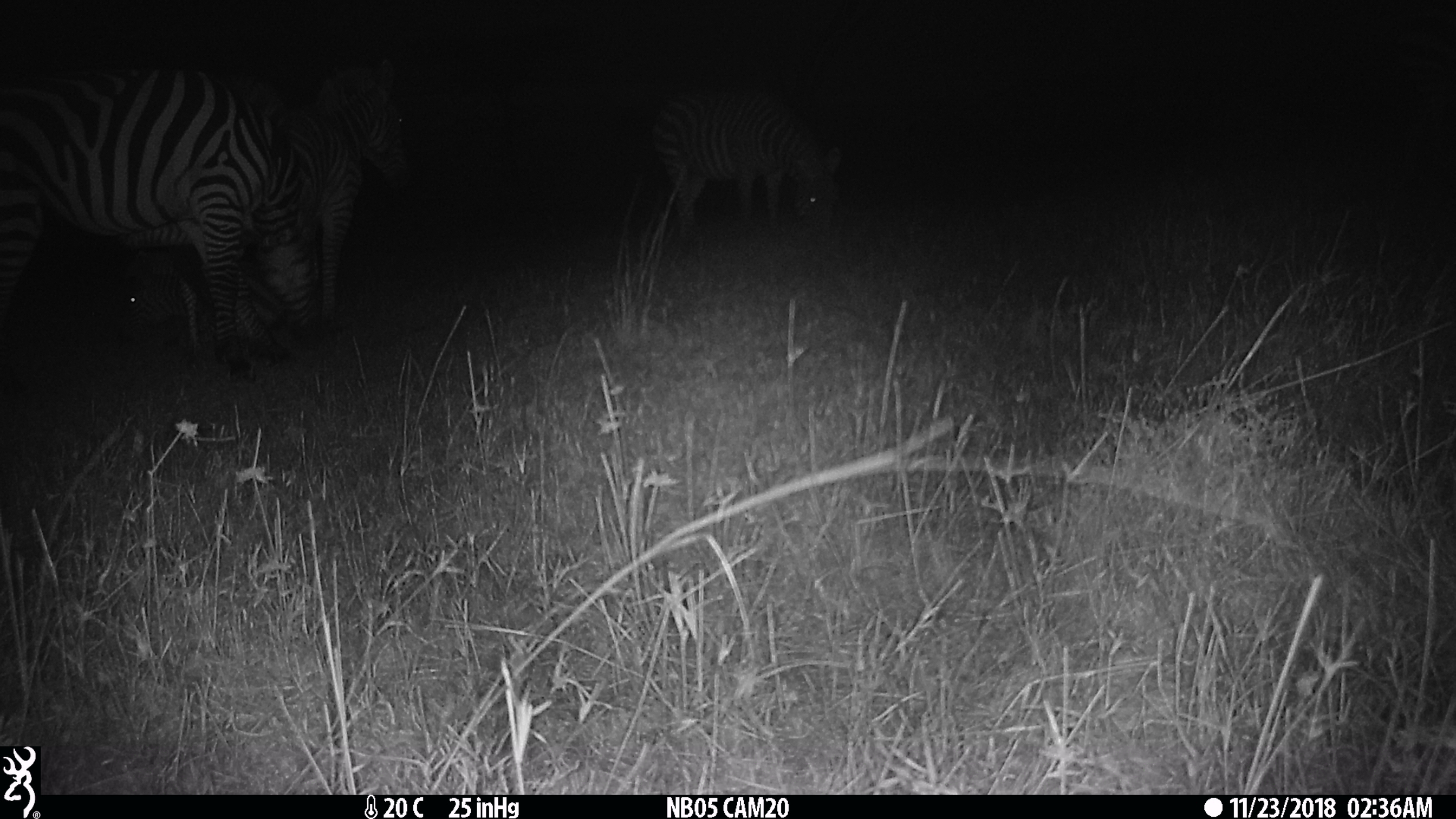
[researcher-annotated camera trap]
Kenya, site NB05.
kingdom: Animalia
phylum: Chordata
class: Mammalia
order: Perissodactyla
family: Equidae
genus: Equus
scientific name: Equus quagga burchellii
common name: burchell's zebra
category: zebra